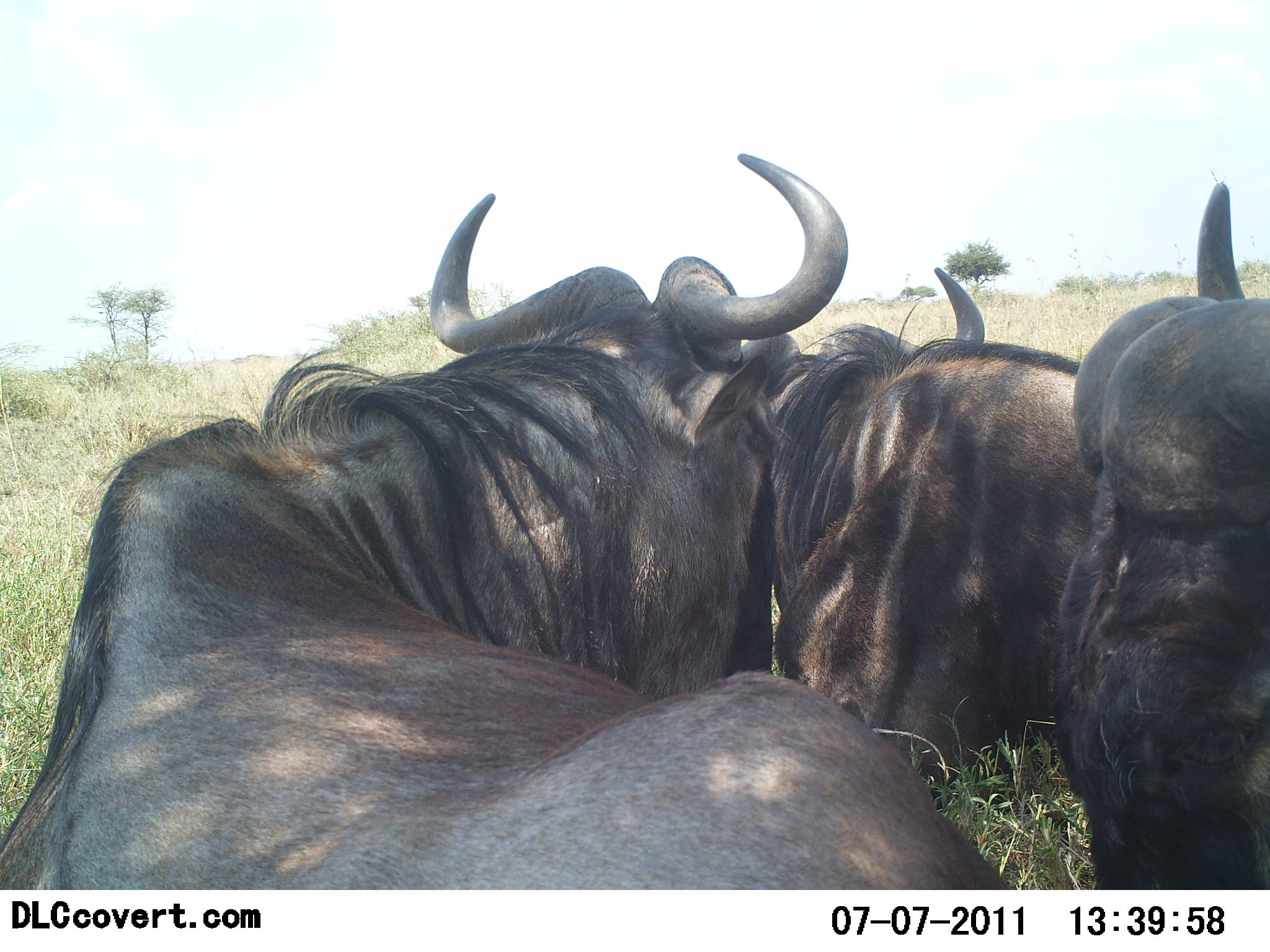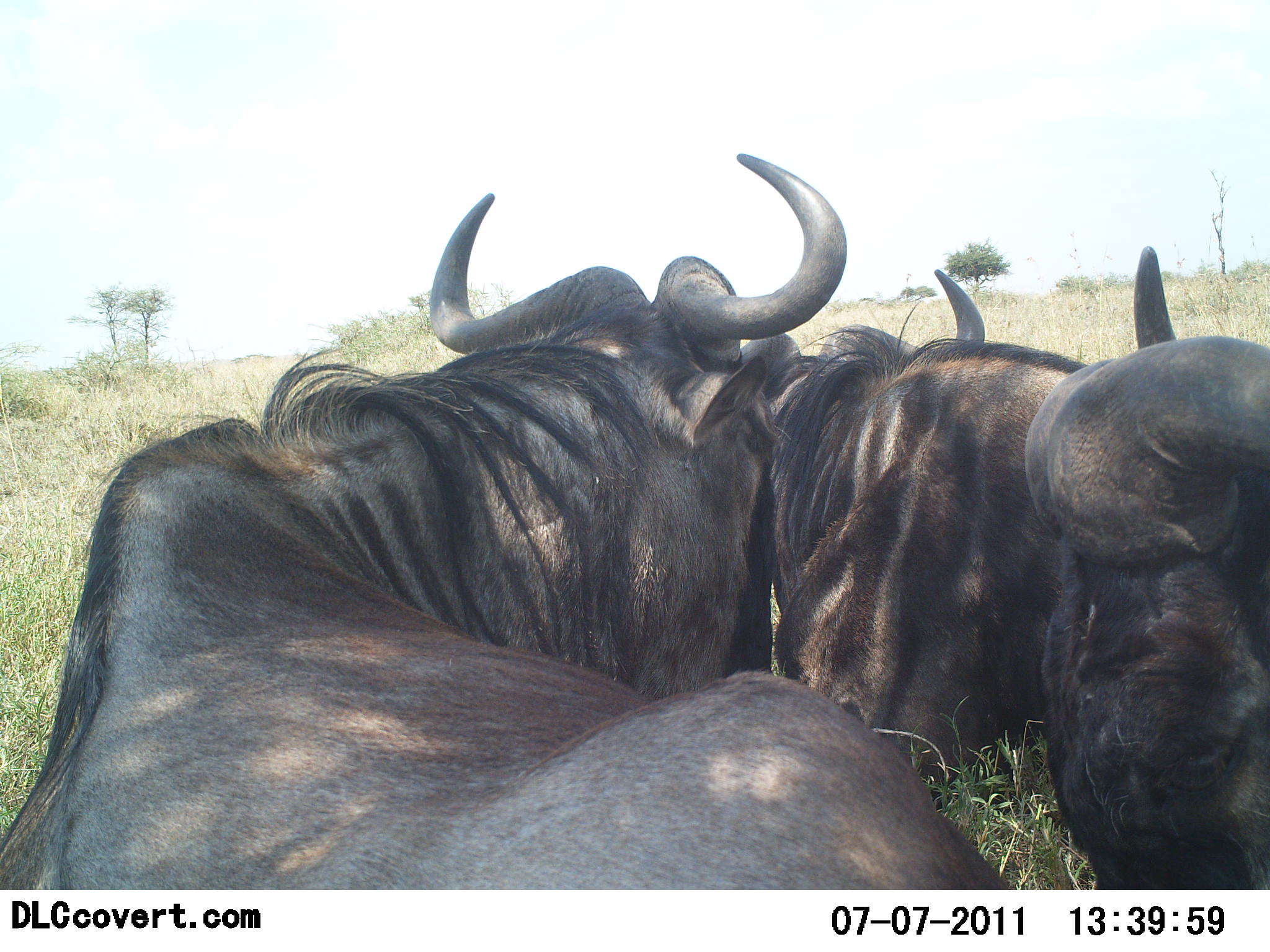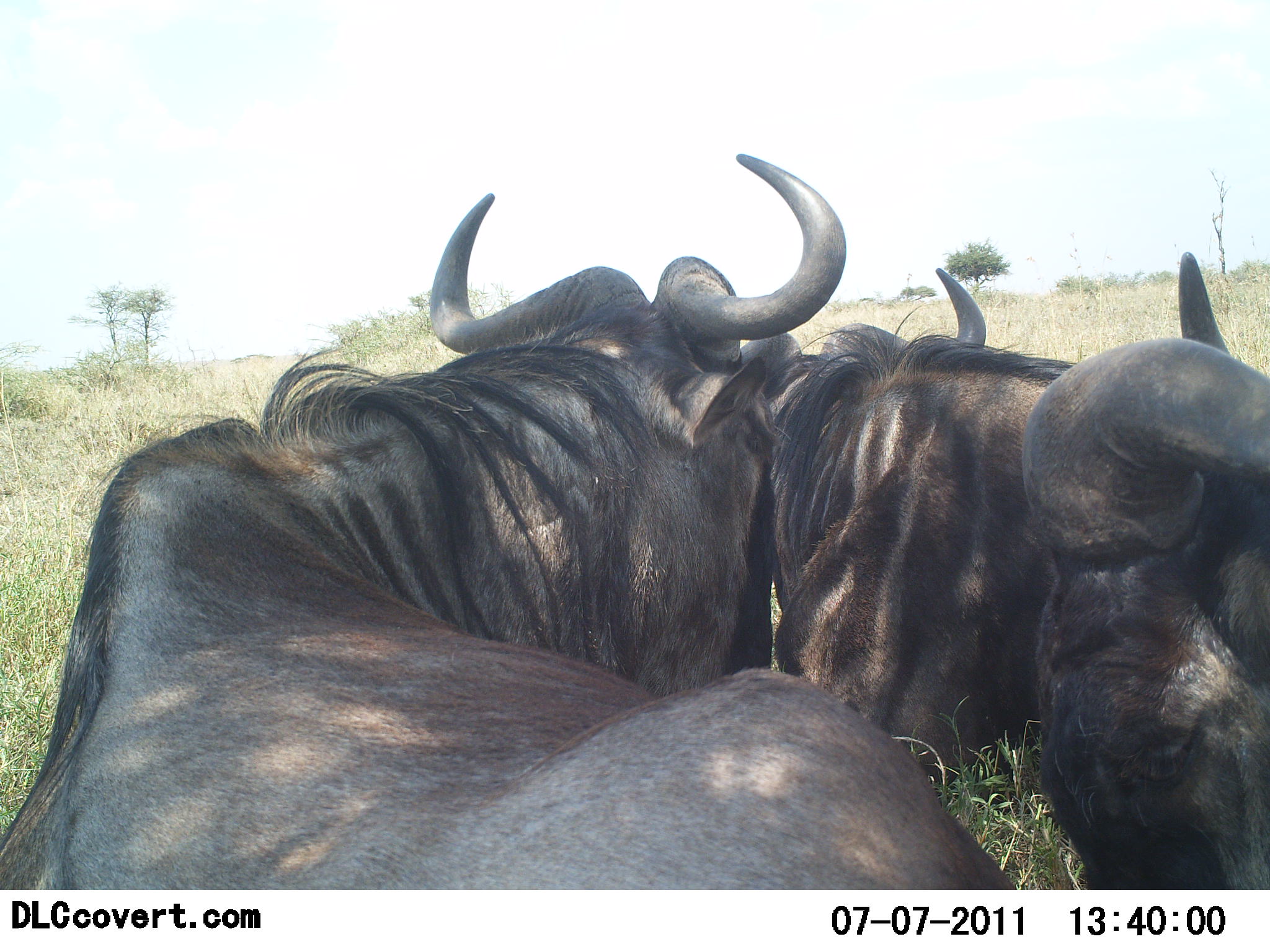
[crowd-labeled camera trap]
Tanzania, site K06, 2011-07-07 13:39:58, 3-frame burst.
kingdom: Animalia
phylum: Chordata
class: Mammalia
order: Artiodactyla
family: Bovidae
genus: Connochaetes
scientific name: Connochaetes taurinus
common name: blue wildebeest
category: wildebeest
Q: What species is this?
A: Wildebeest (blue wildebeest) (Connochaetes taurinus).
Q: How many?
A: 3.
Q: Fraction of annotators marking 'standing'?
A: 20%.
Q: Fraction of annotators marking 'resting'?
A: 80%.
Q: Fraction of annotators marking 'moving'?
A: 0%.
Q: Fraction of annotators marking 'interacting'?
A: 10%.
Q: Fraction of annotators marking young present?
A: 0%.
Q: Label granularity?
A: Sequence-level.